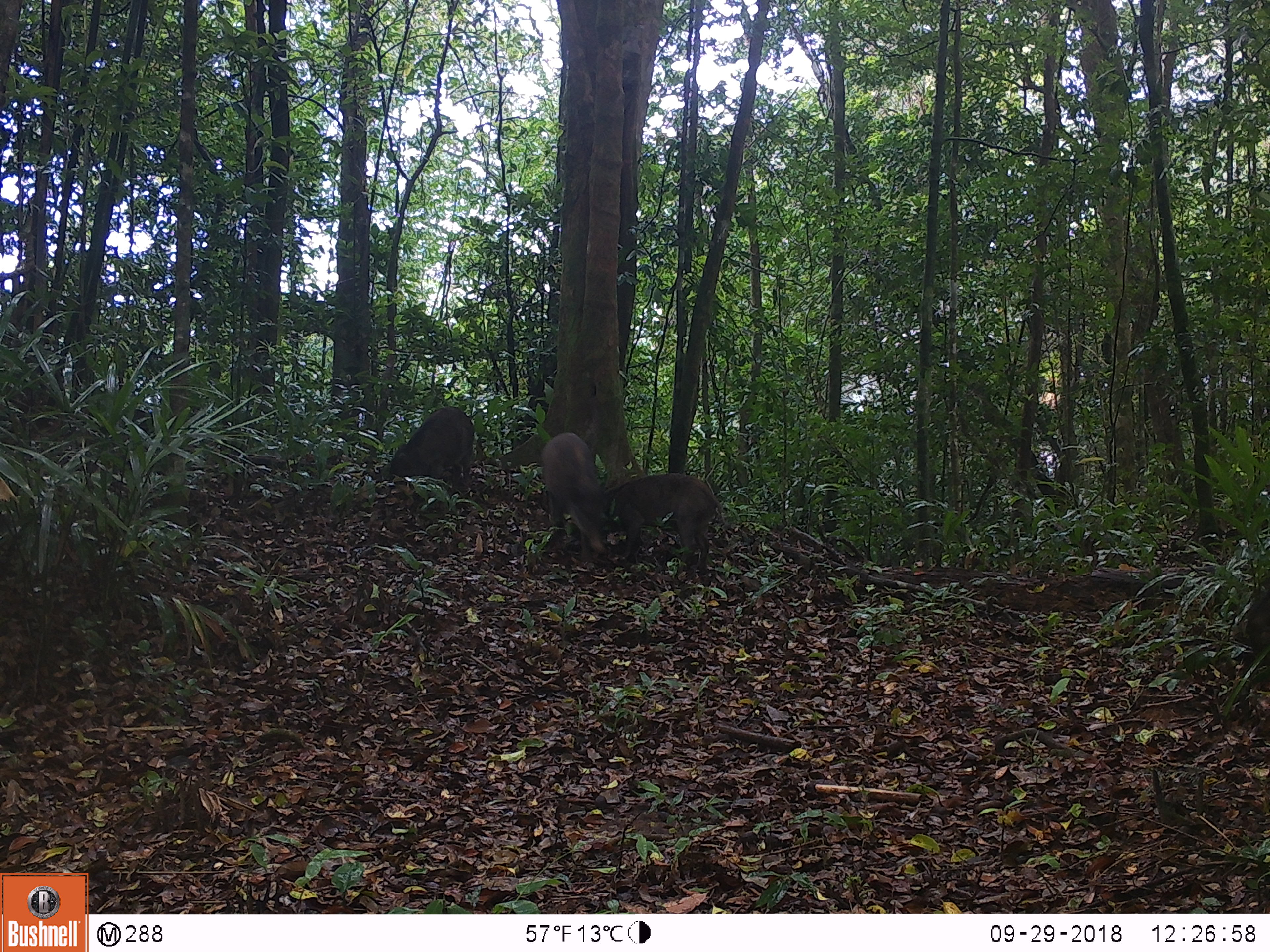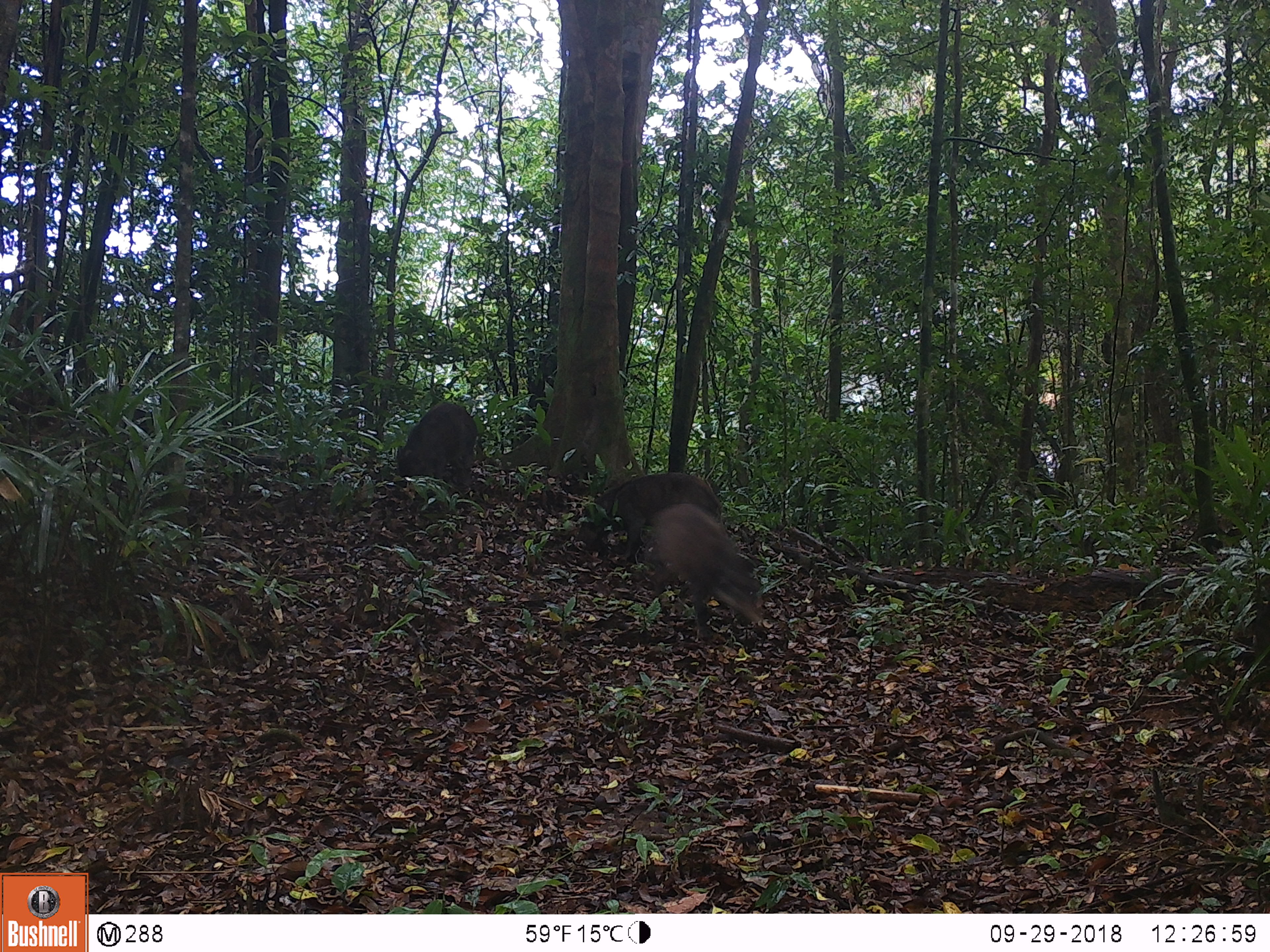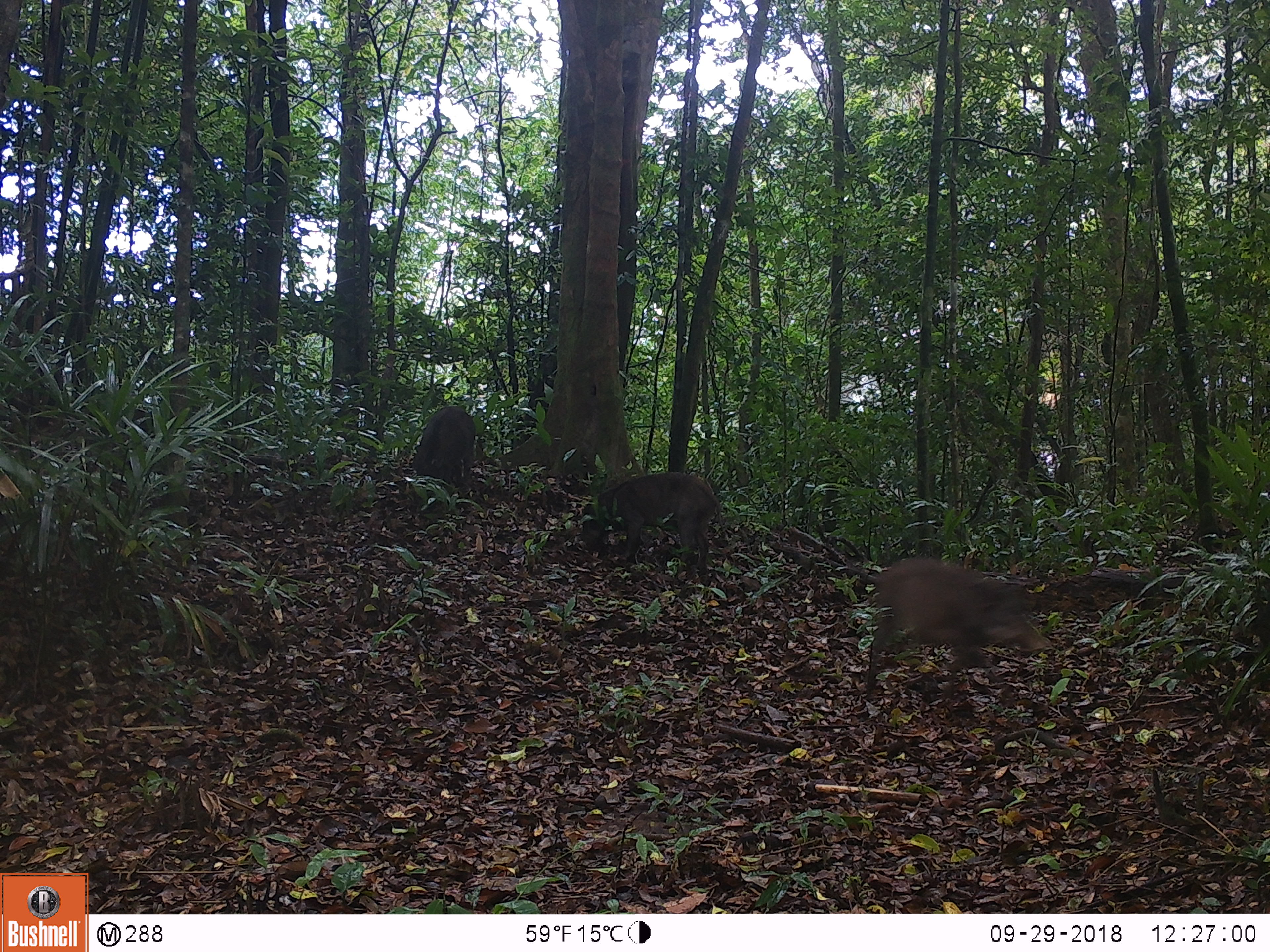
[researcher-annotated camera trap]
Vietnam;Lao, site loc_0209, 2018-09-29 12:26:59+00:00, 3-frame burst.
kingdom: Animalia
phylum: Chordata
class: Mammalia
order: Artiodactyla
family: Suidae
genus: Sus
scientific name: Sus scrofa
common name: eurasian wild pig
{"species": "eurasian wild pig (Sus scrofa)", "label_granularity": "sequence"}